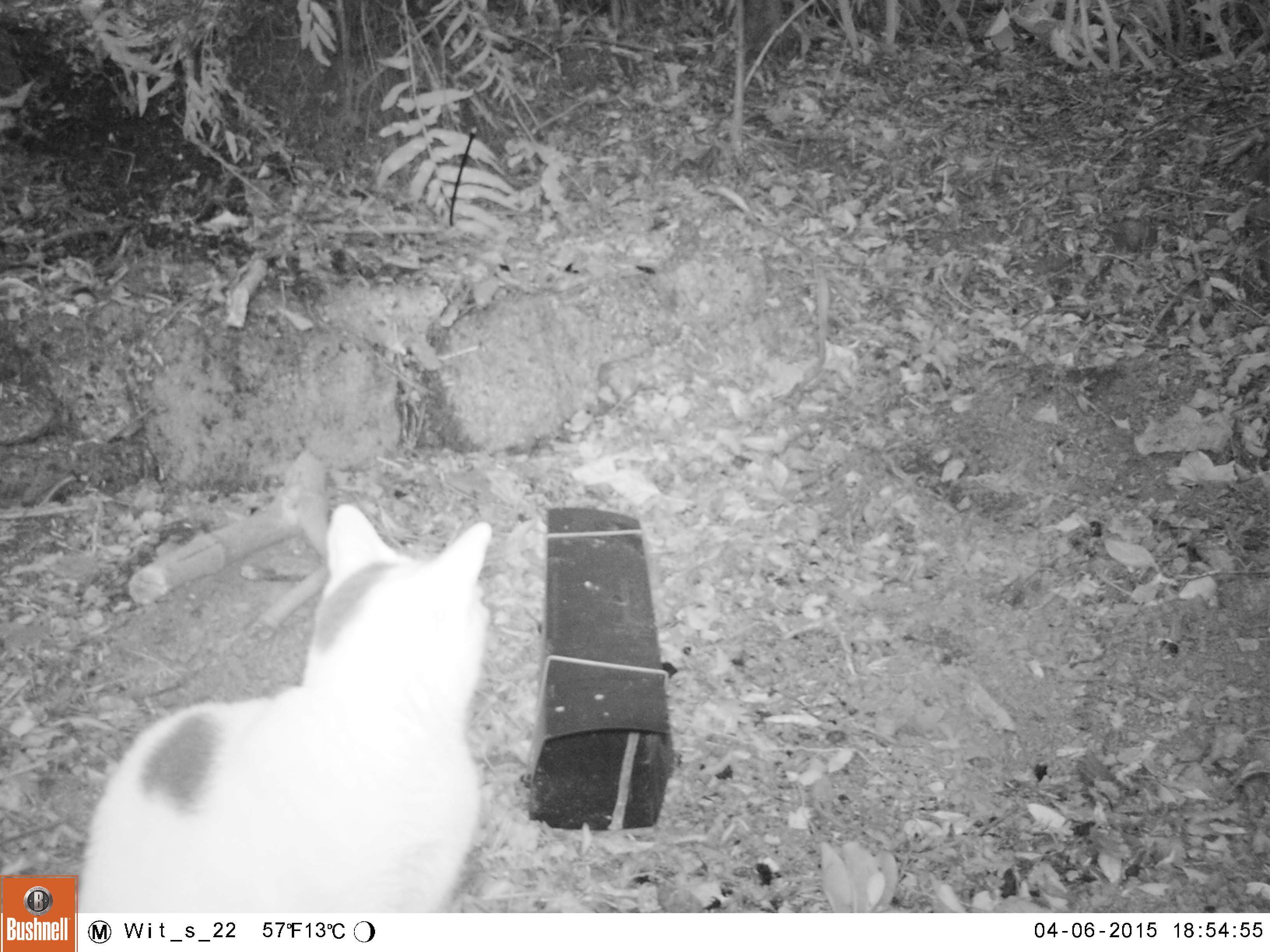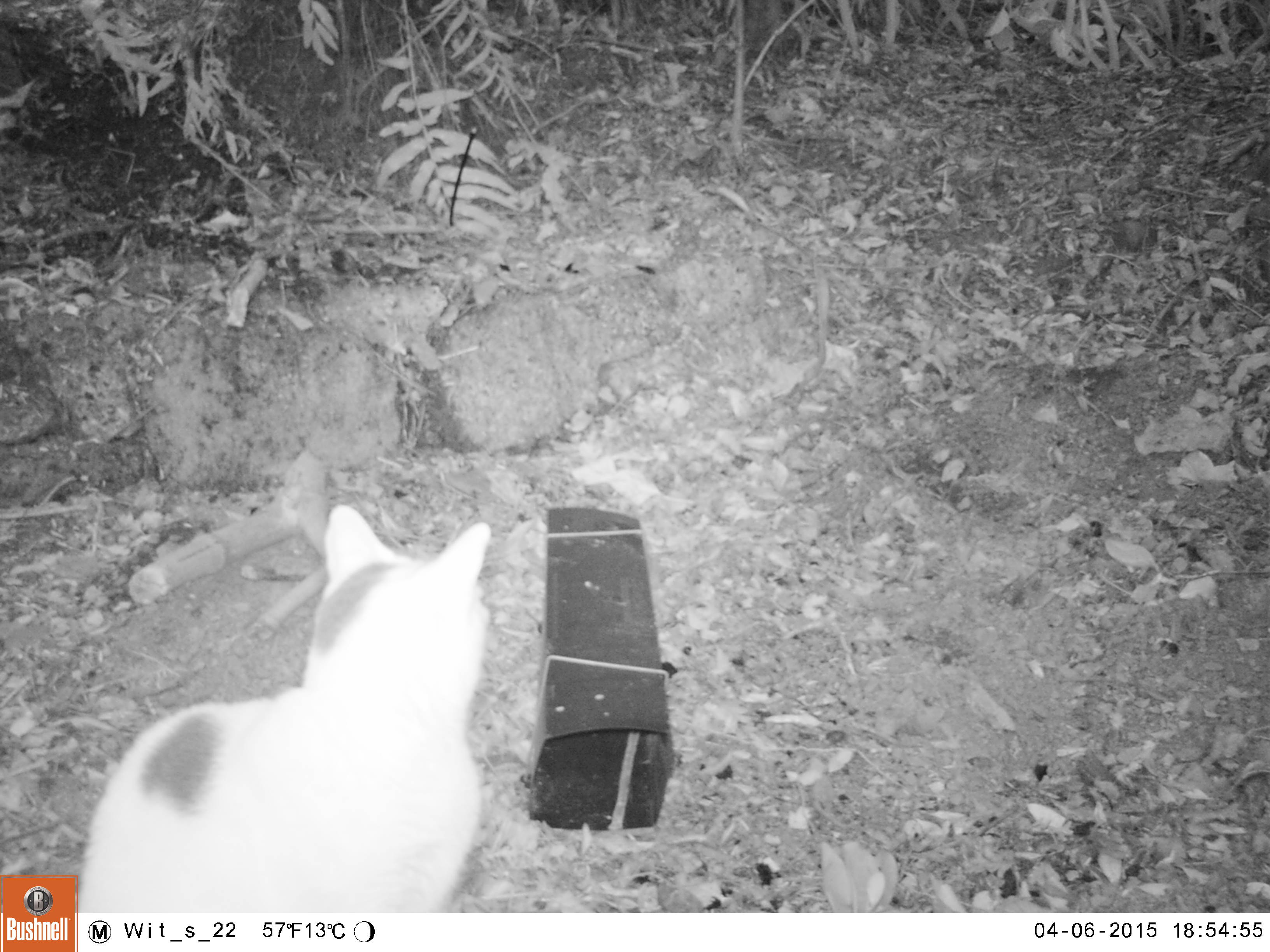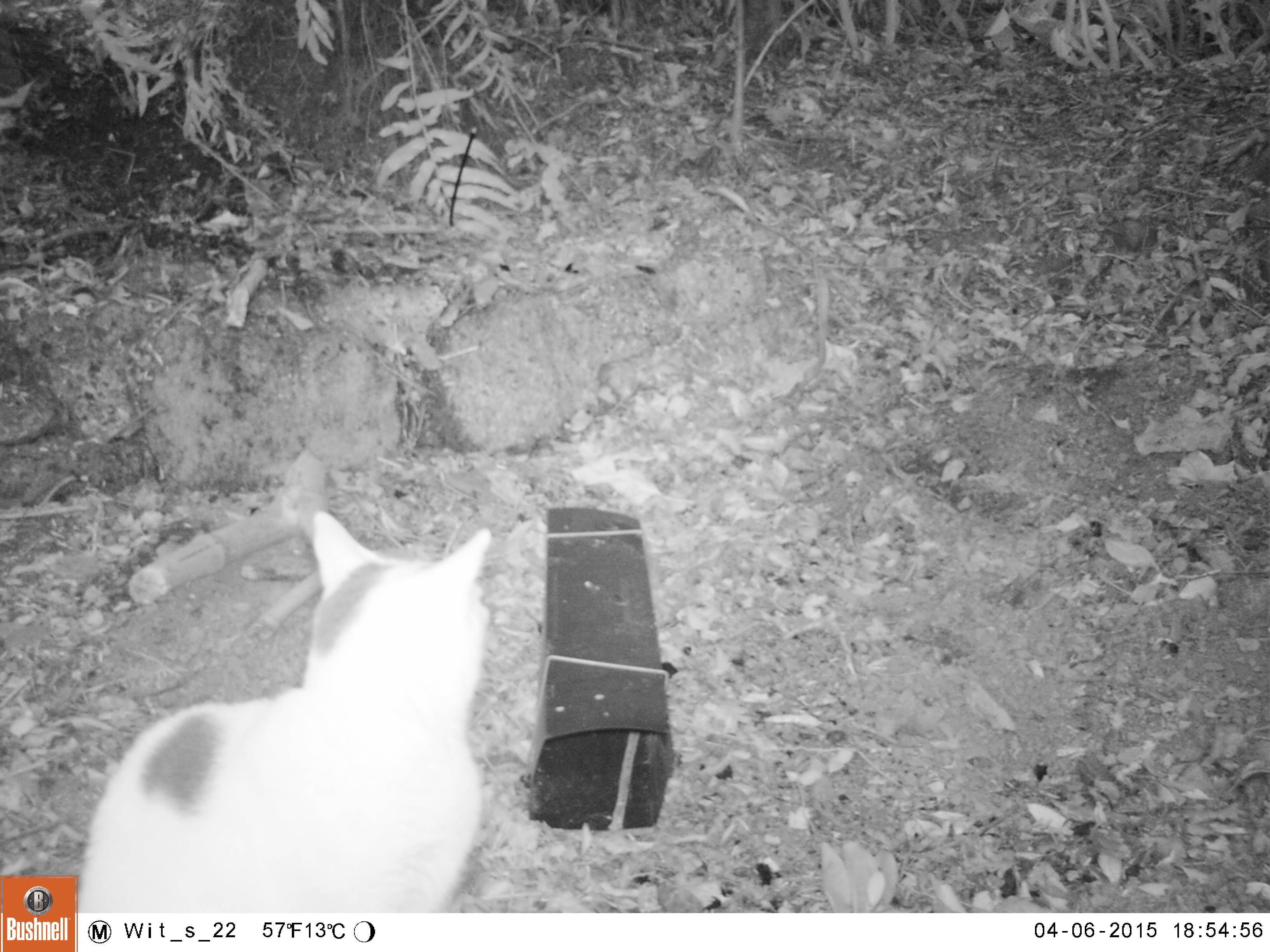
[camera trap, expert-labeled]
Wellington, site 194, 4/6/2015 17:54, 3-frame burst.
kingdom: Animalia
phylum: Chordata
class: Mammalia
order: Carnivora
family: Felidae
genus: Felis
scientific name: Felis catus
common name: cat